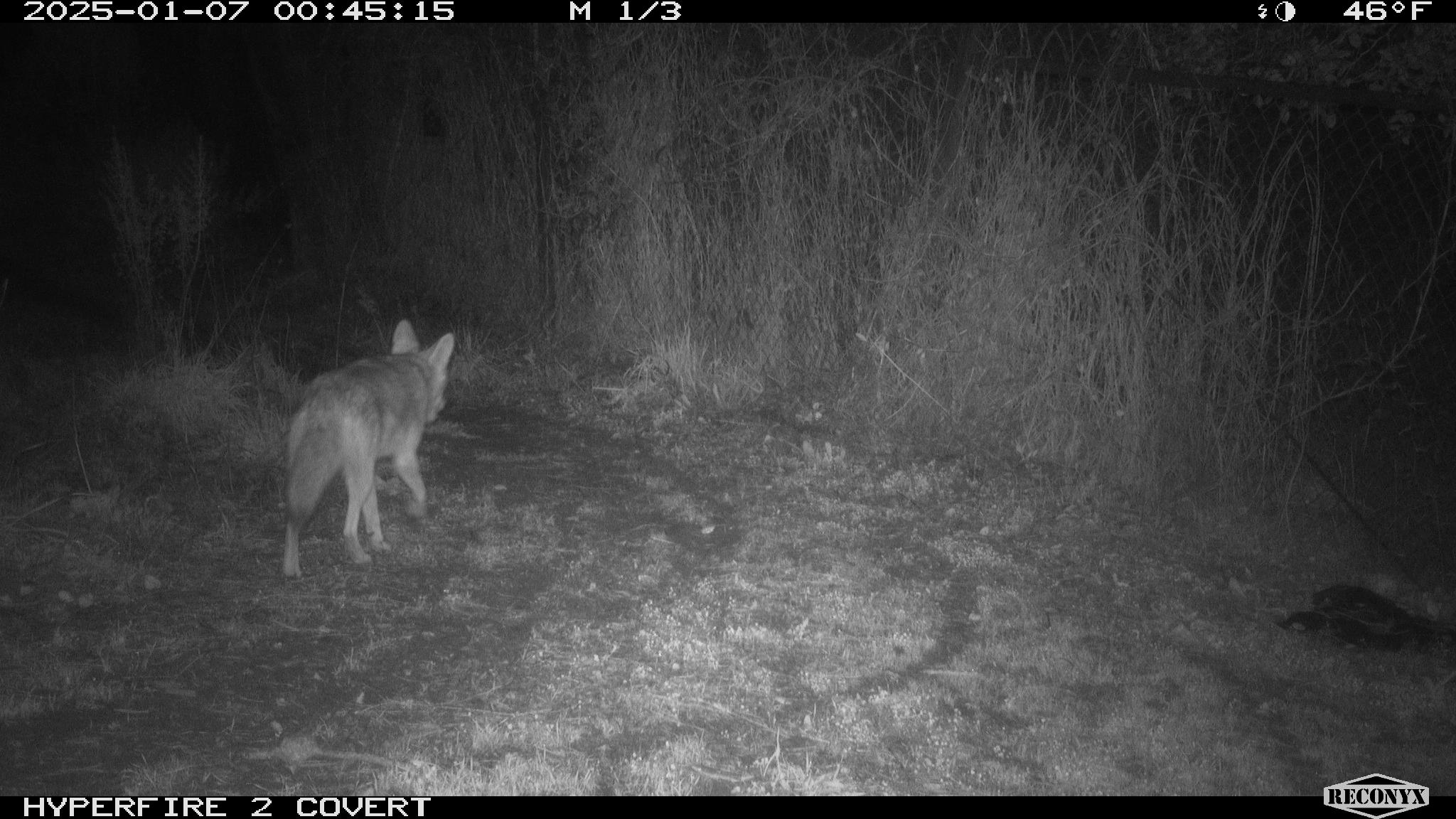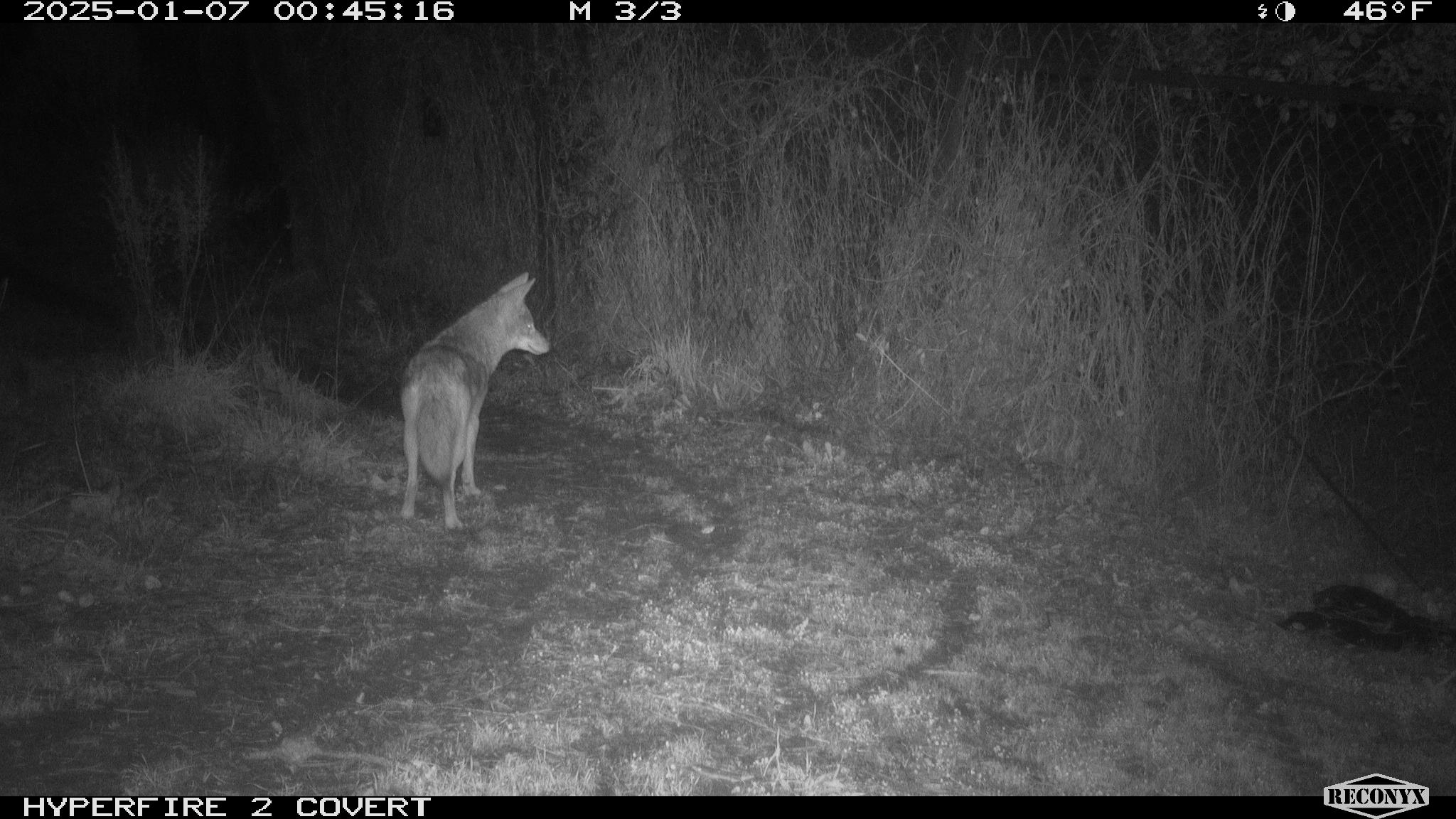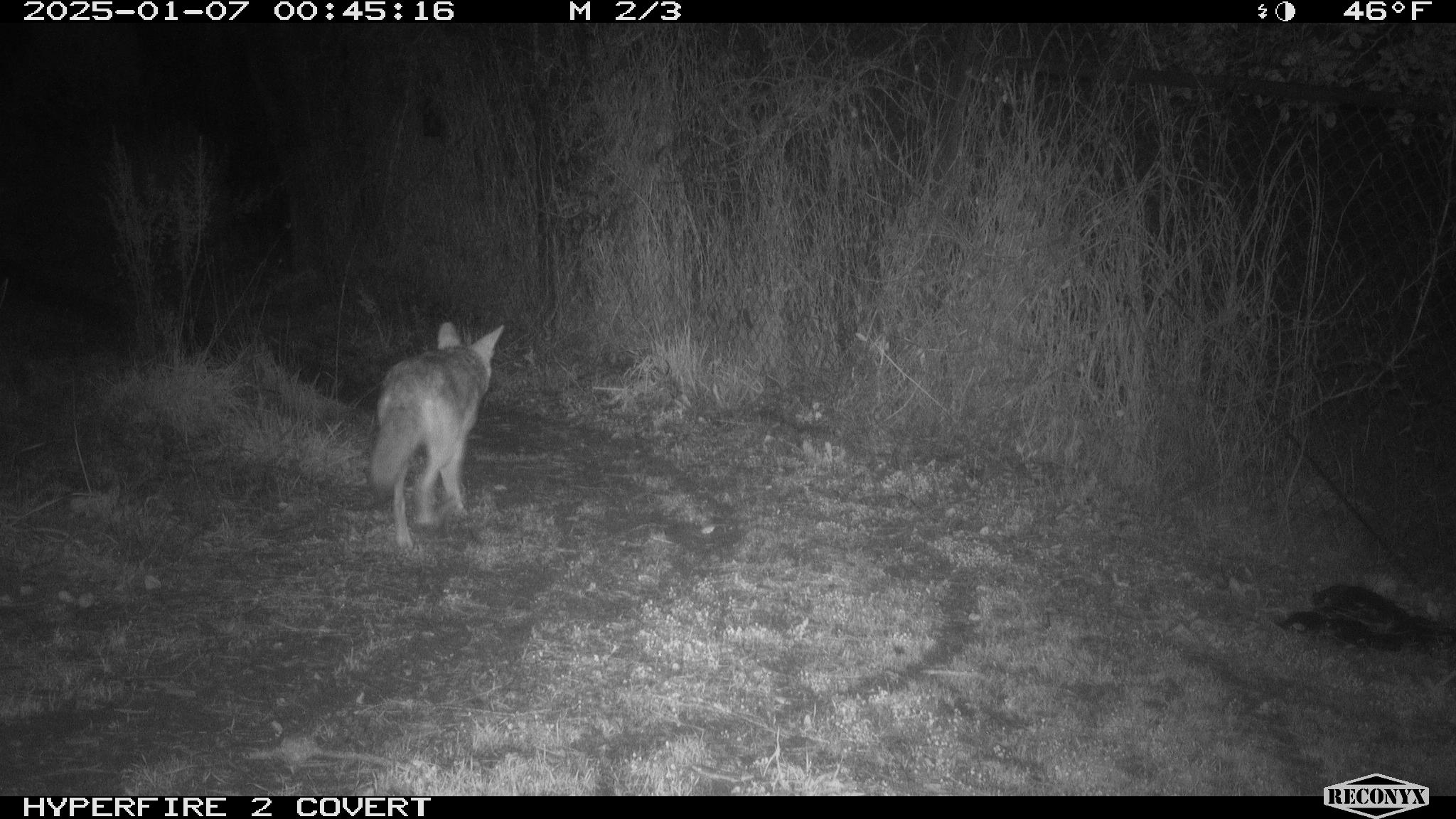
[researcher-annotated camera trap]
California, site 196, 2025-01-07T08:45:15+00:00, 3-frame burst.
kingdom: Animalia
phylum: Chordata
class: Mammalia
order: Carnivora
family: Canidae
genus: Canis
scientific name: Canis latrans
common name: coyote